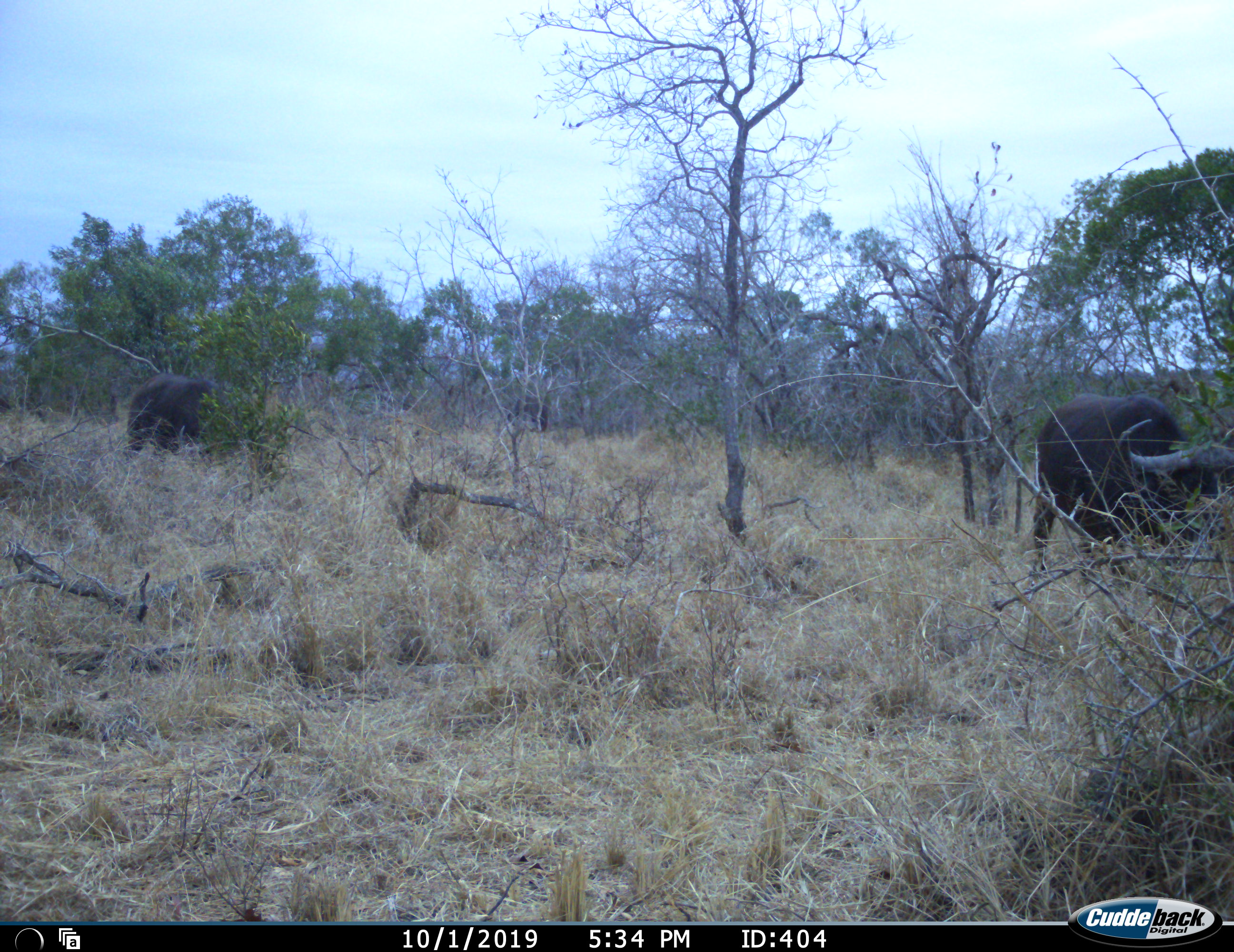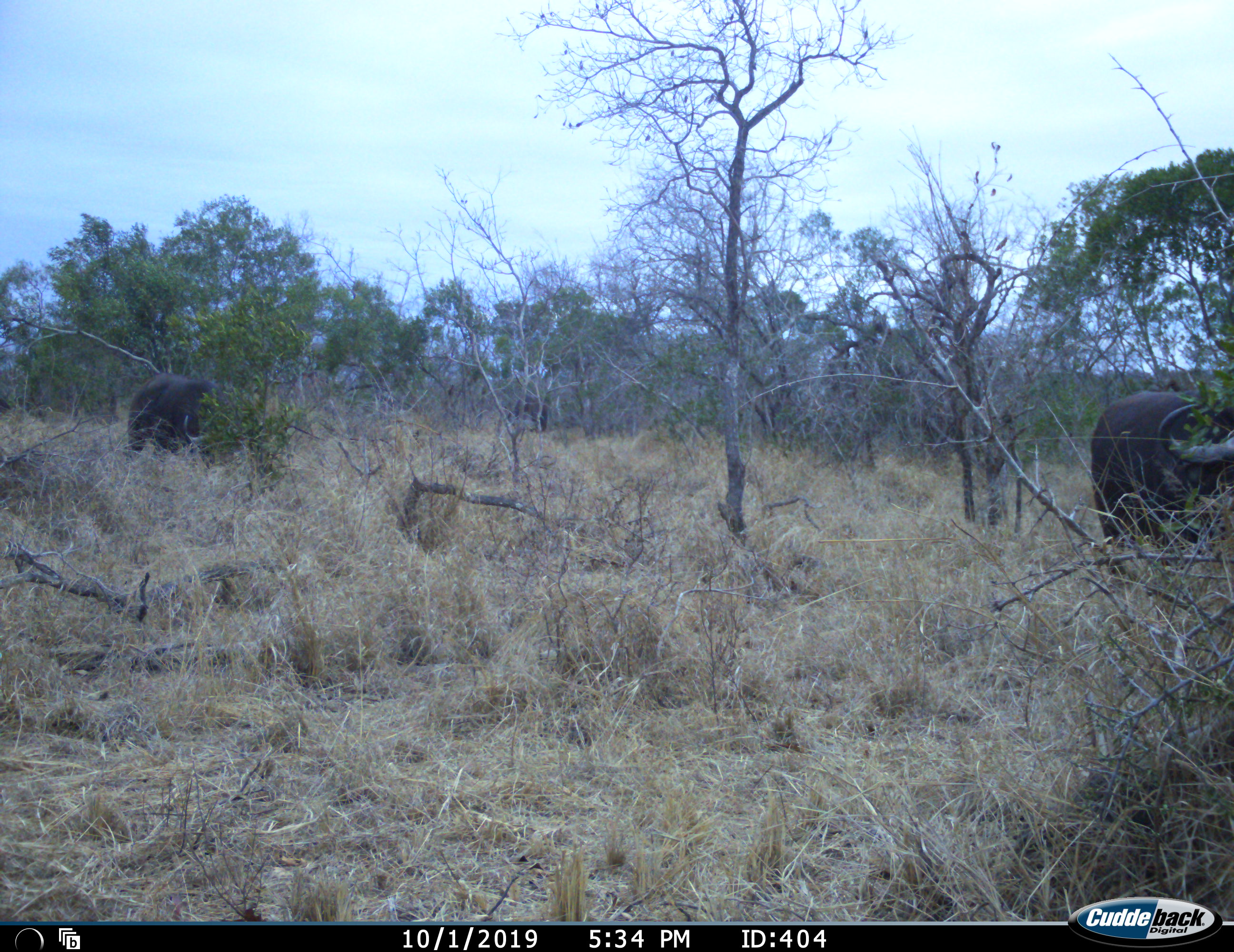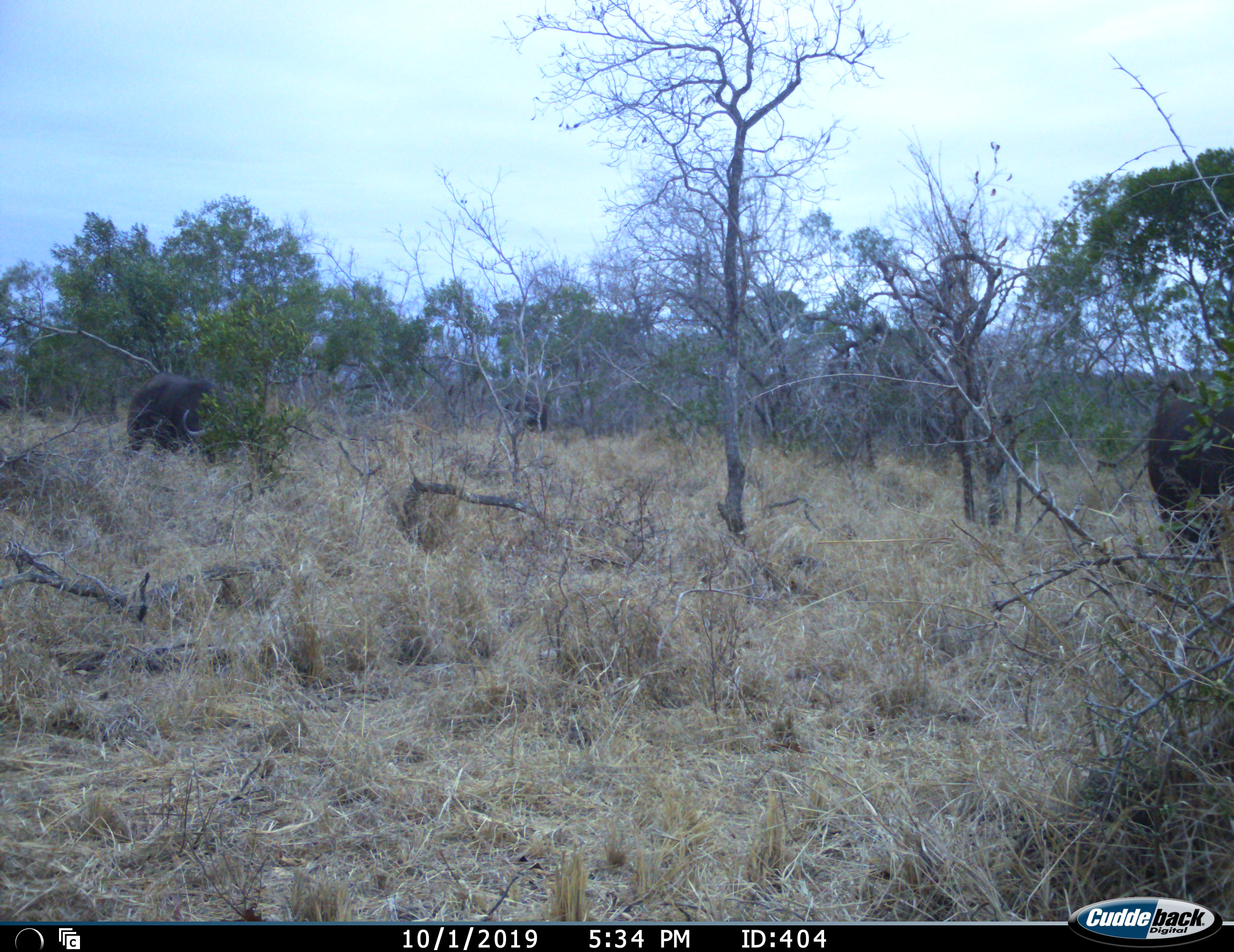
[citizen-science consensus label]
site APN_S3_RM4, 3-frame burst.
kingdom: Animalia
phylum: Chordata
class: Mammalia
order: Artiodactyla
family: Bovidae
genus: Syncerus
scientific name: Syncerus caffer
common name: african buffalo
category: buffalo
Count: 2.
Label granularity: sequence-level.